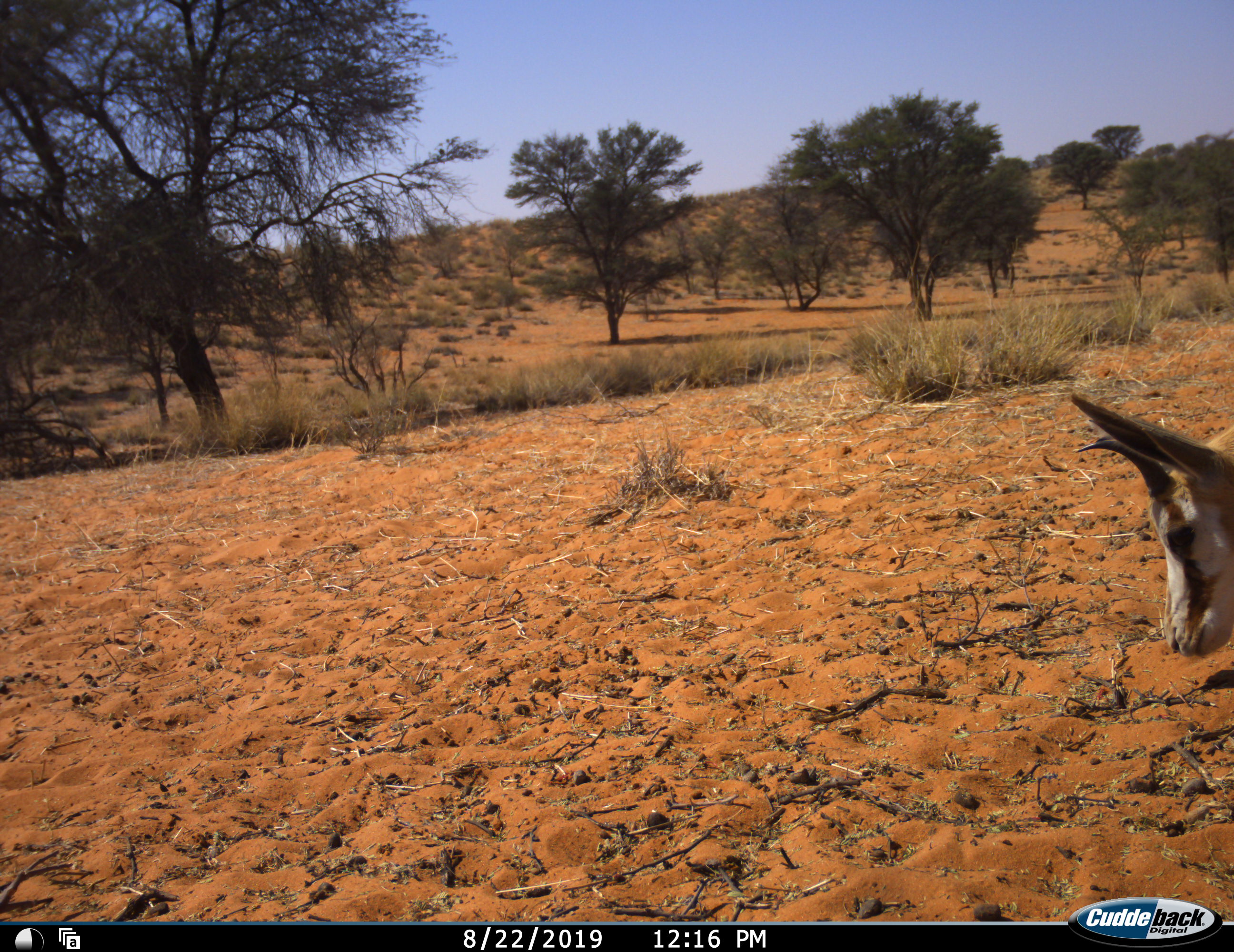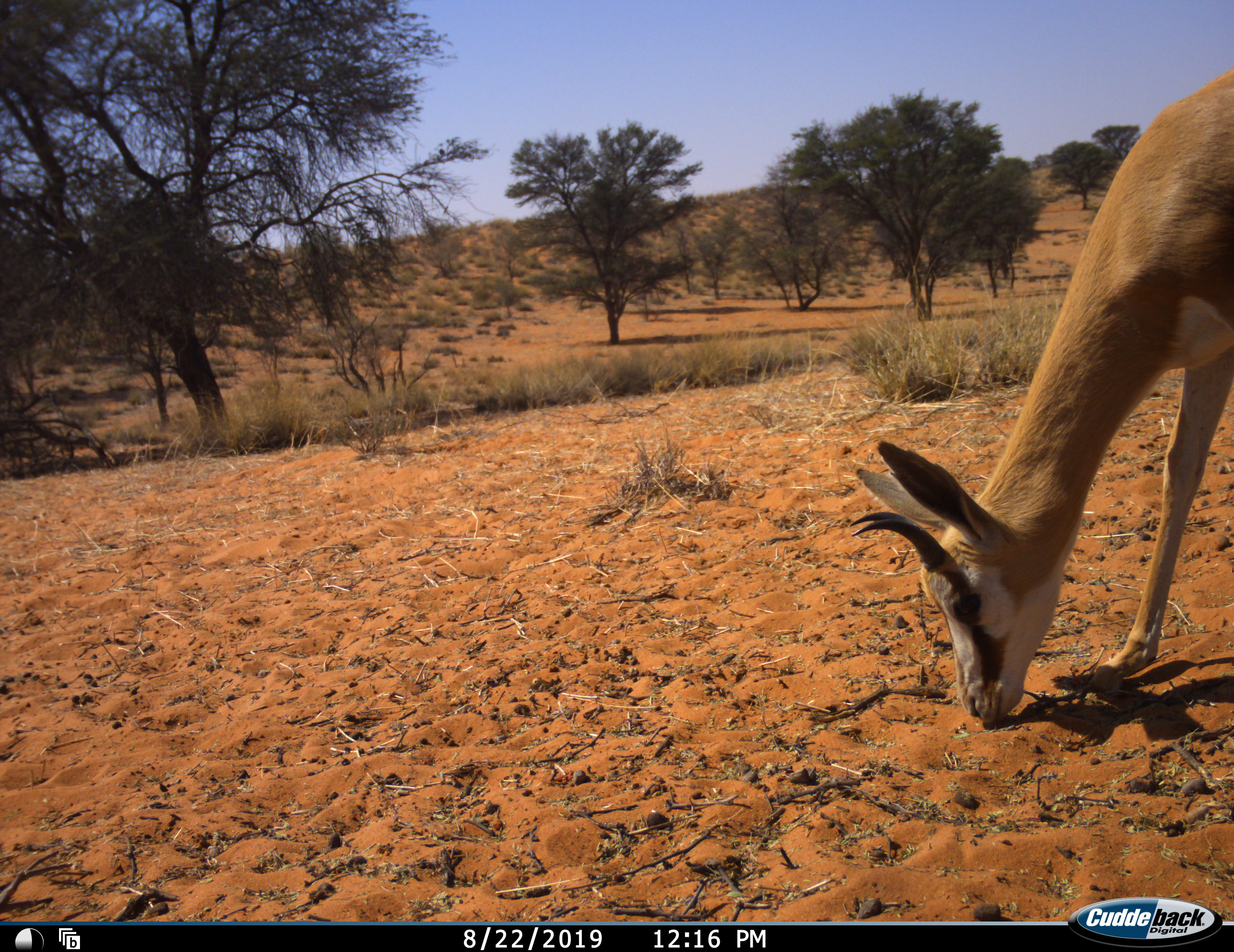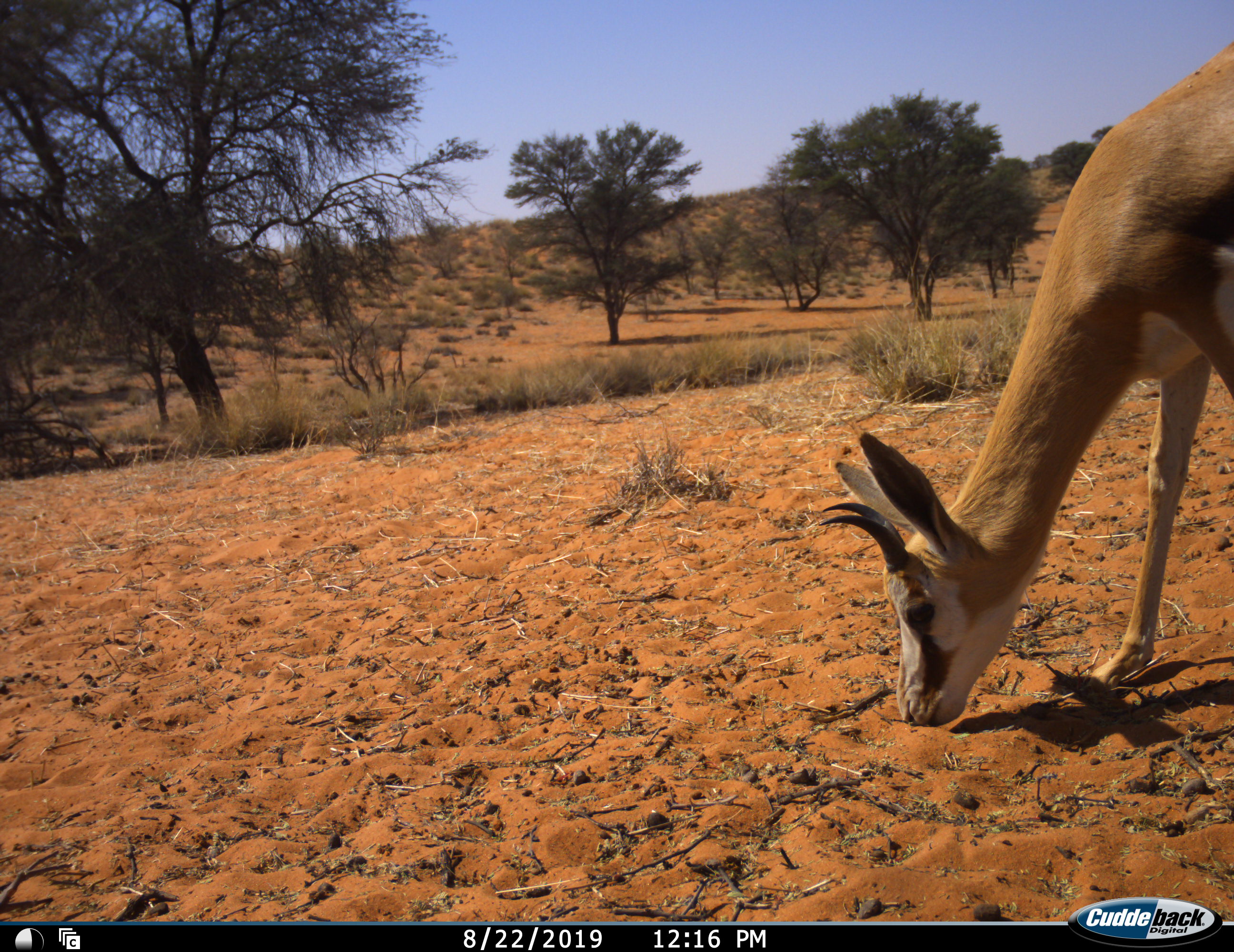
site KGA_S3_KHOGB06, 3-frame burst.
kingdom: Animalia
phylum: Chordata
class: Mammalia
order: Artiodactyla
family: Bovidae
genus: Antidorcas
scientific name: Antidorcas marsupialis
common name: springbok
Springbok (Antidorcas marsupialis), count 1. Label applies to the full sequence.